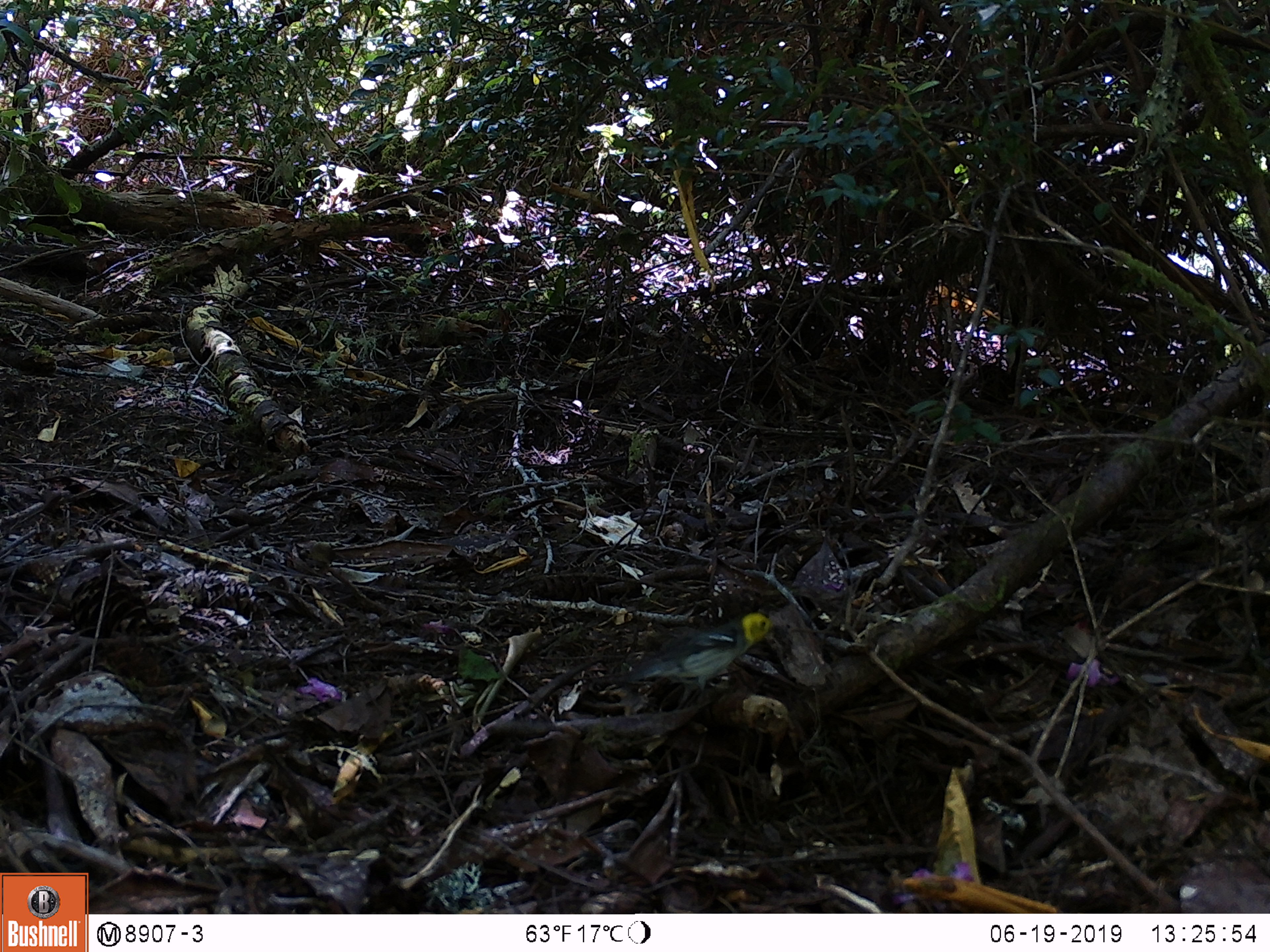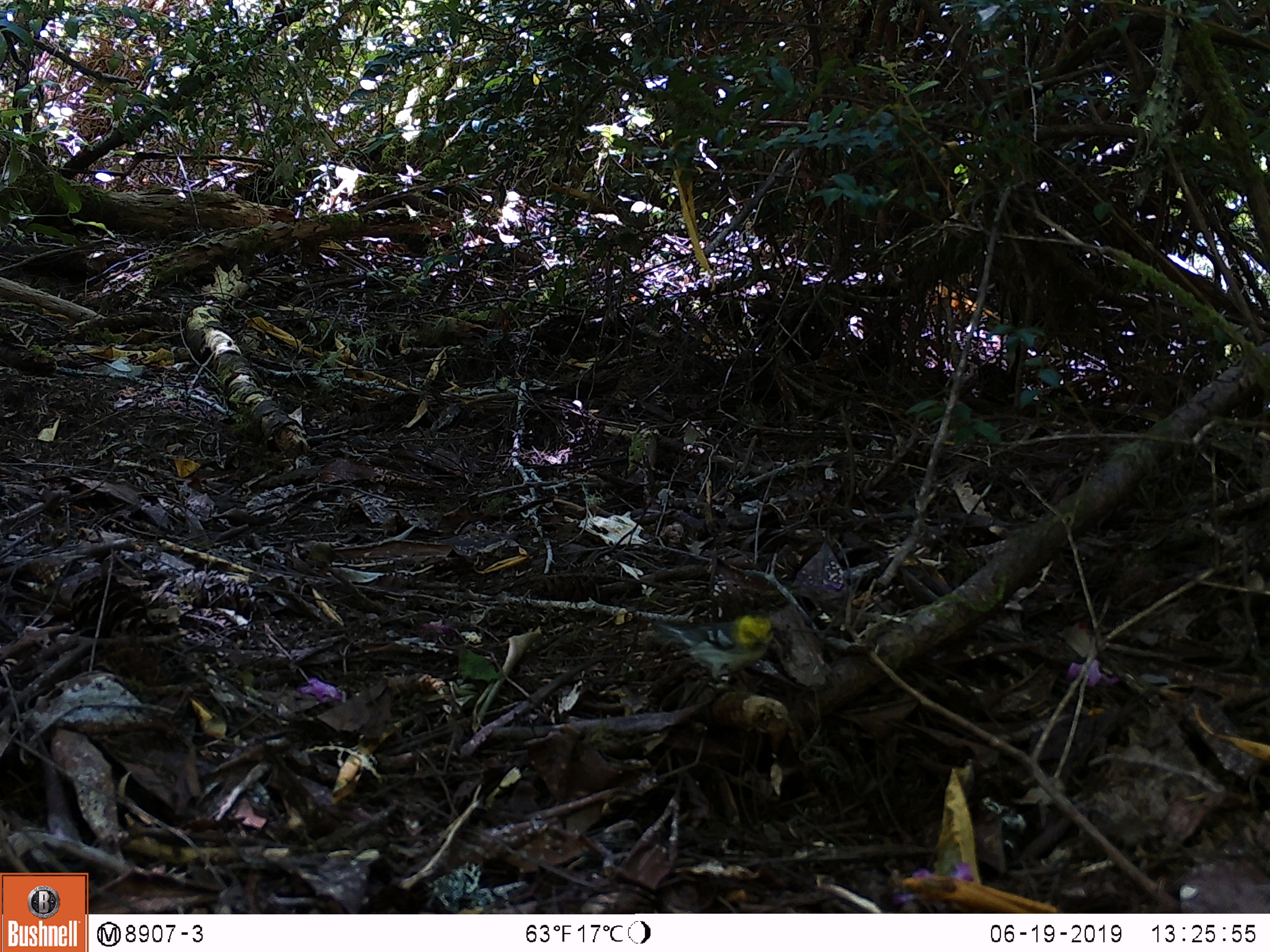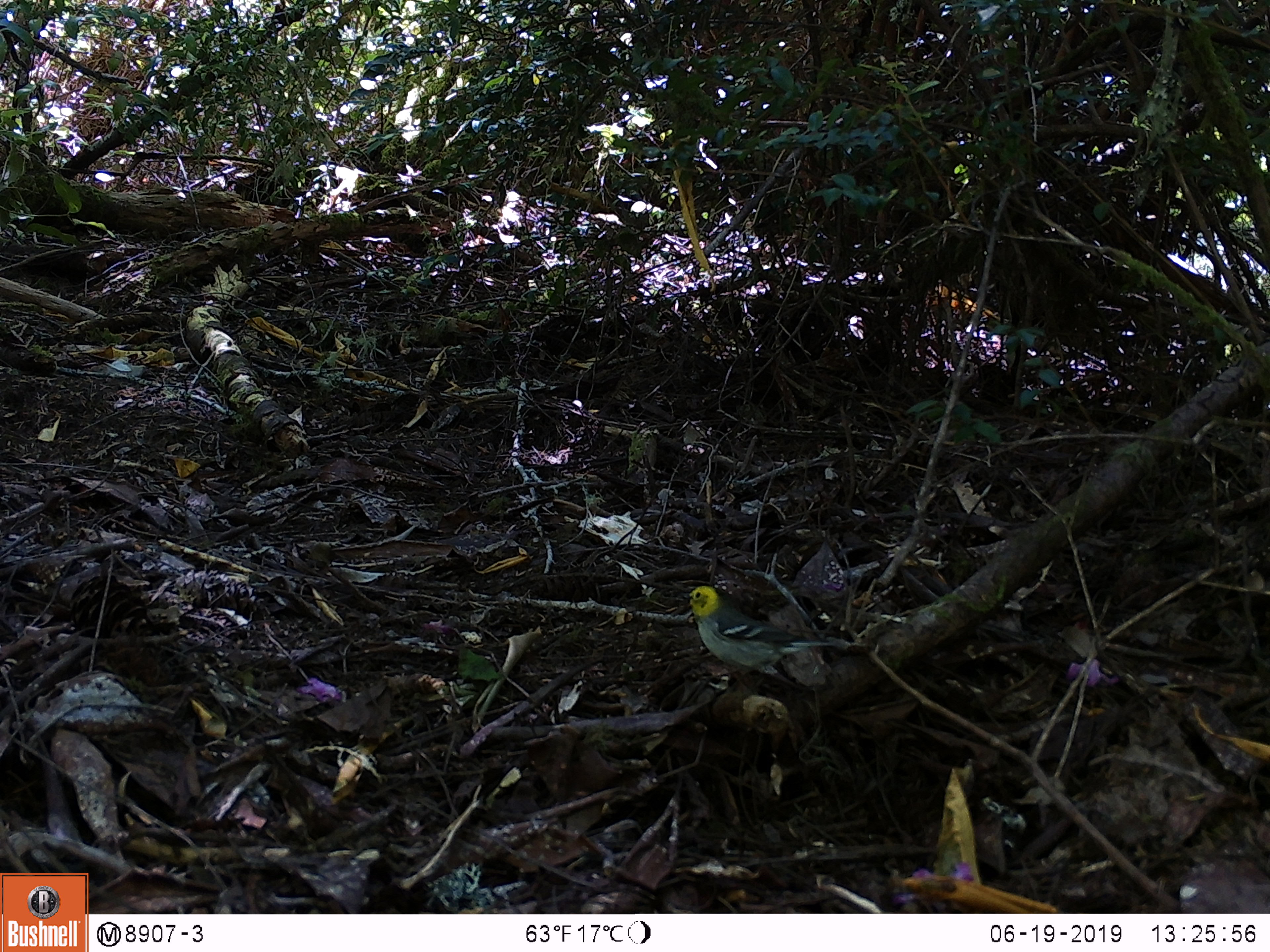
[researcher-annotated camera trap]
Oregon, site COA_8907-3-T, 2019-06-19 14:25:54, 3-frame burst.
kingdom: Animalia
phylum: Chordata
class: Aves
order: Passeriformes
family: Parulidae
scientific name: Parulidae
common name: new world warblers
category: parulidae family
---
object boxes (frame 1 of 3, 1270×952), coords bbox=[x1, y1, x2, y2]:
parulidae family: bbox=[597, 601, 781, 713]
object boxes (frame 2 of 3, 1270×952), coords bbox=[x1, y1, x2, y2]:
parulidae family: bbox=[640, 603, 795, 700]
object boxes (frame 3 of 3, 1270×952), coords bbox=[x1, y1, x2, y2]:
parulidae family: bbox=[675, 574, 863, 687]